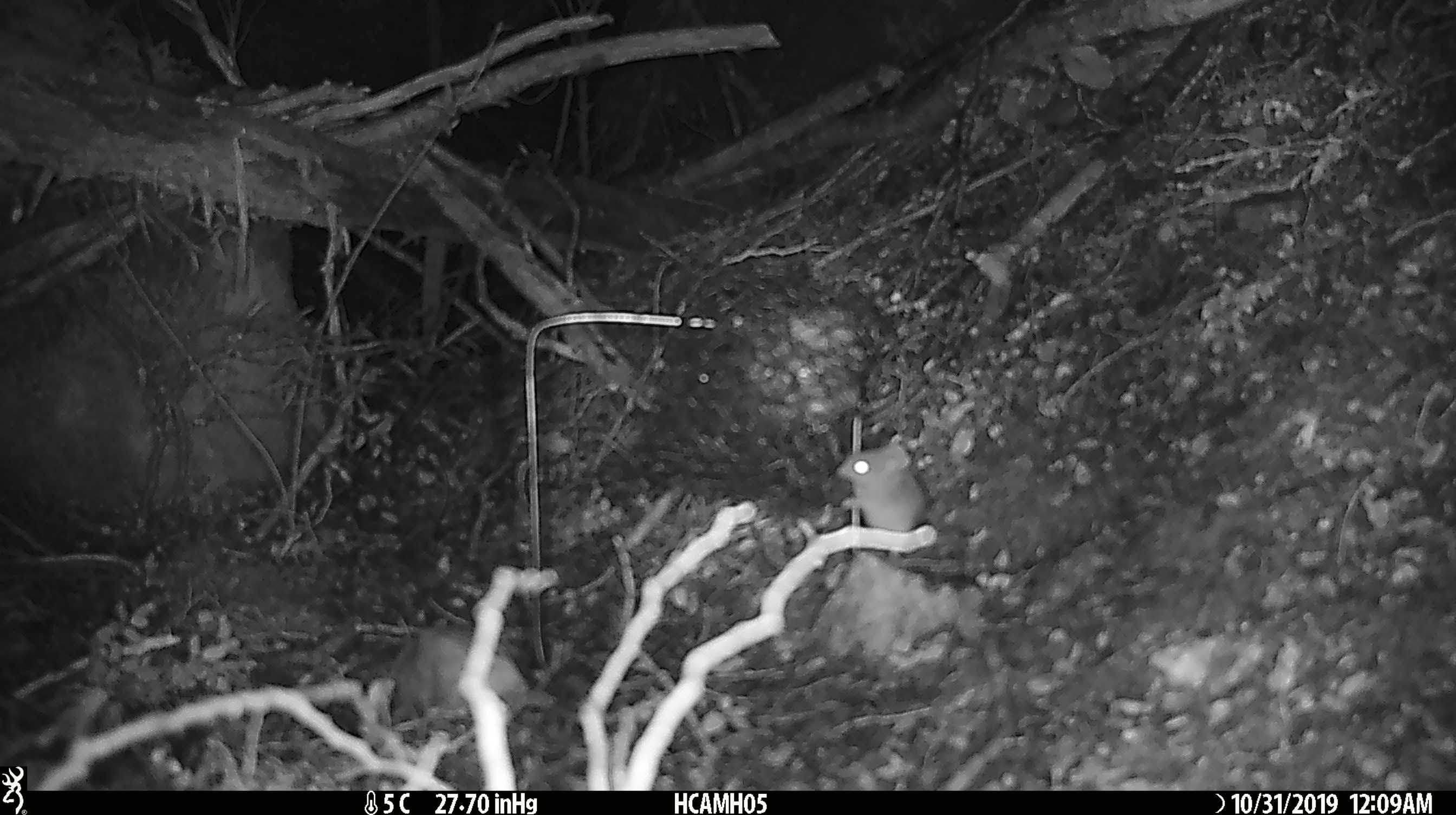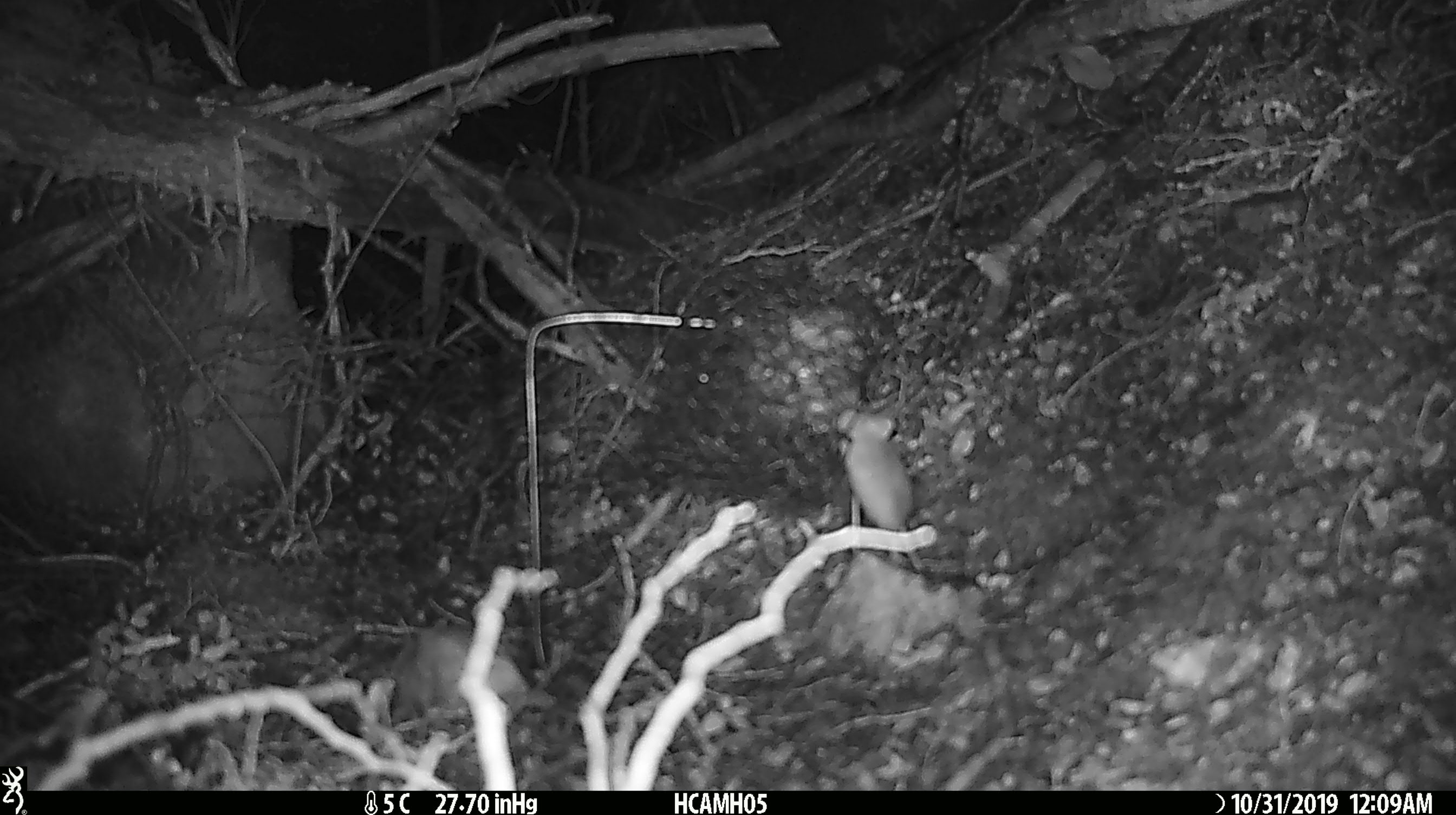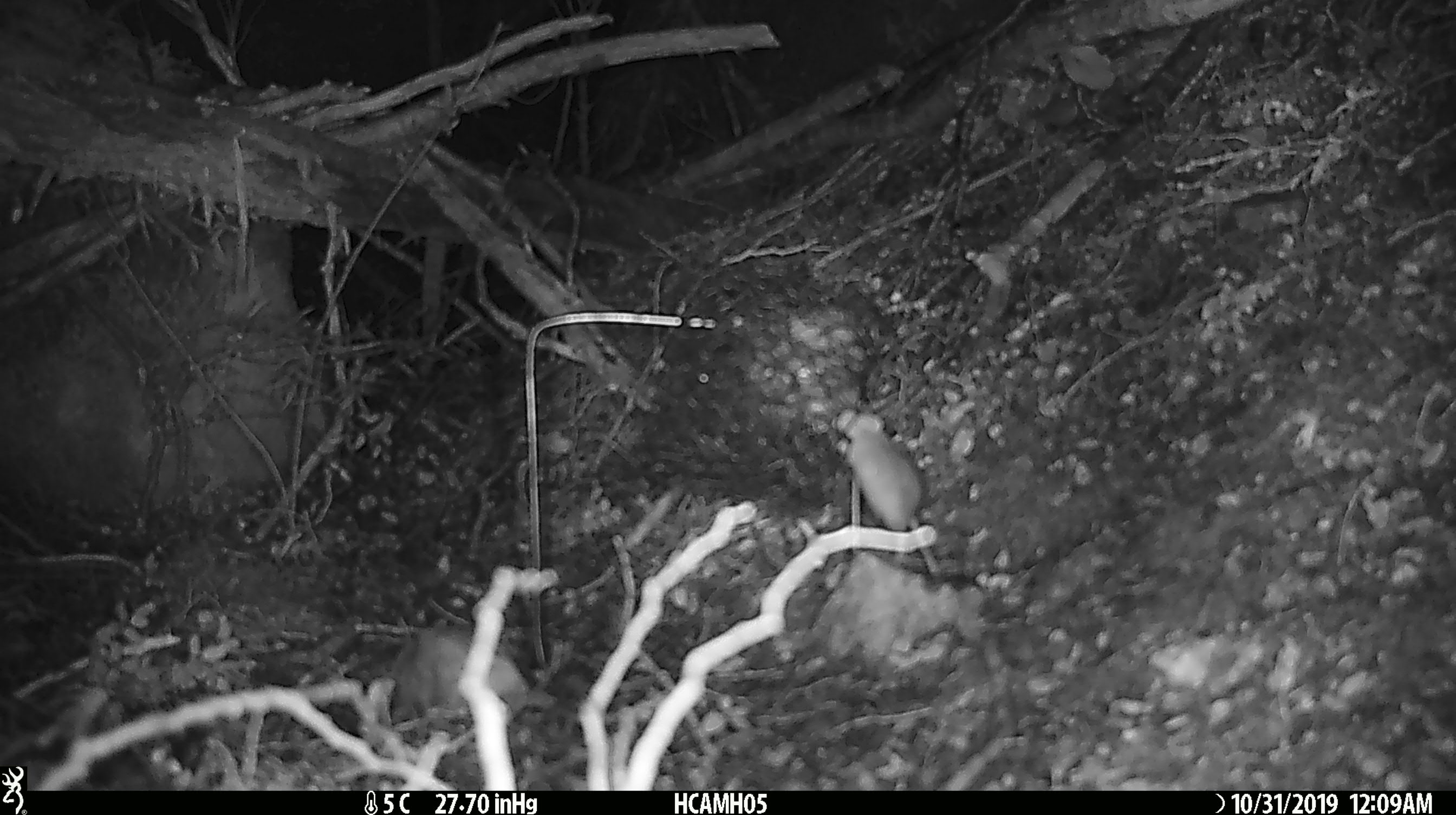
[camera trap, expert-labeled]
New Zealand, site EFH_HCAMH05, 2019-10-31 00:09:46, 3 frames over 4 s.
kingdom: Animalia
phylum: Chordata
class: Mammalia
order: Rodentia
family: Muridae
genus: Mus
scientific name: Mus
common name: mouse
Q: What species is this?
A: Mouse (Mus).